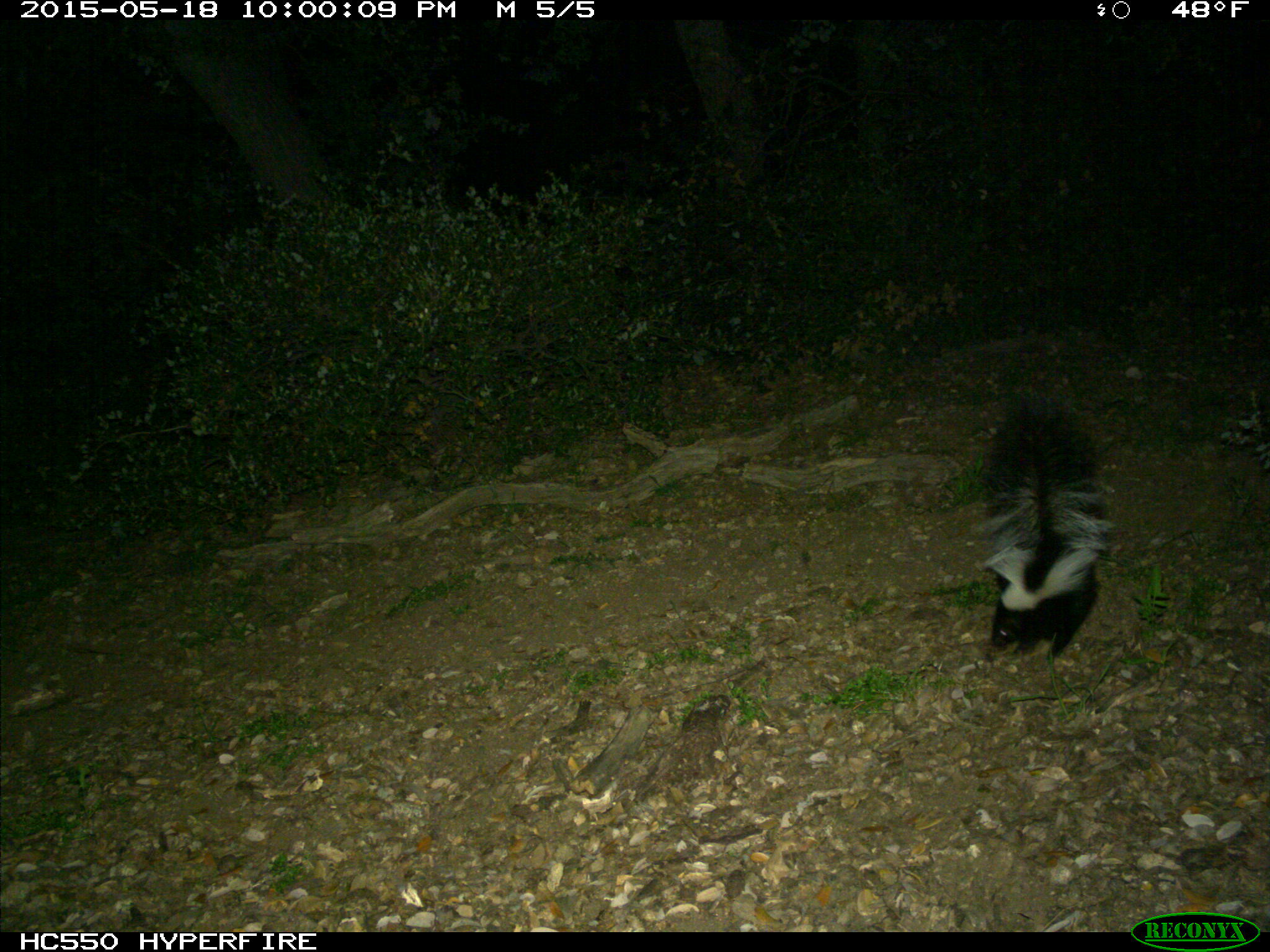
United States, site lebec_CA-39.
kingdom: Animalia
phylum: Chordata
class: Mammalia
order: Carnivora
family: Mephitidae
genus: Mephitis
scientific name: Mephitis mephitis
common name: striped skunk